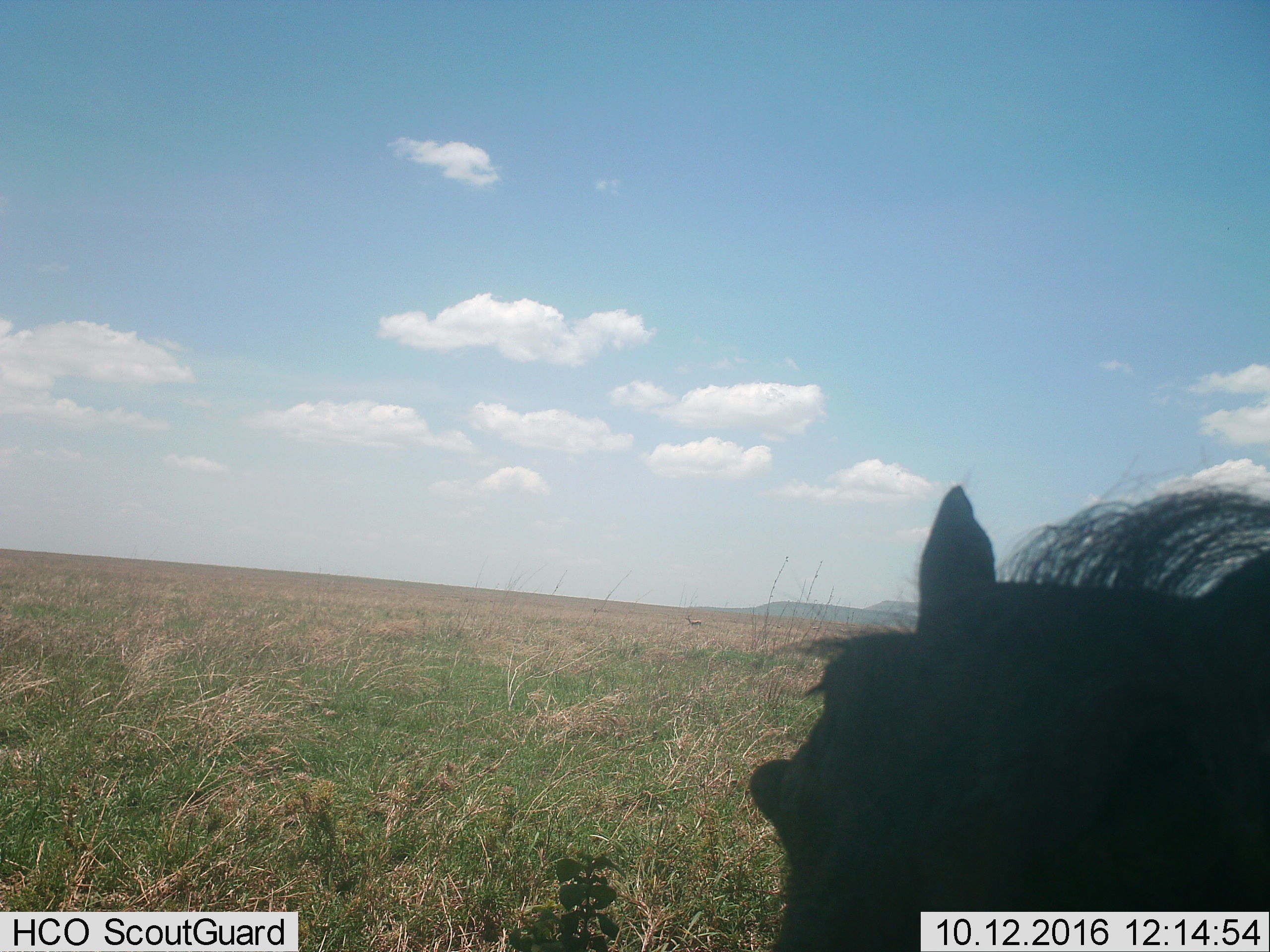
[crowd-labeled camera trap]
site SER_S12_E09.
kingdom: Animalia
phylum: Chordata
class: Mammalia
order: Artiodactyla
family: Suidae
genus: Phacochoerus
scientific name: Phacochoerus africanus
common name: warthog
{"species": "warthog (Phacochoerus africanus)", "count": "1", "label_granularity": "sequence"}